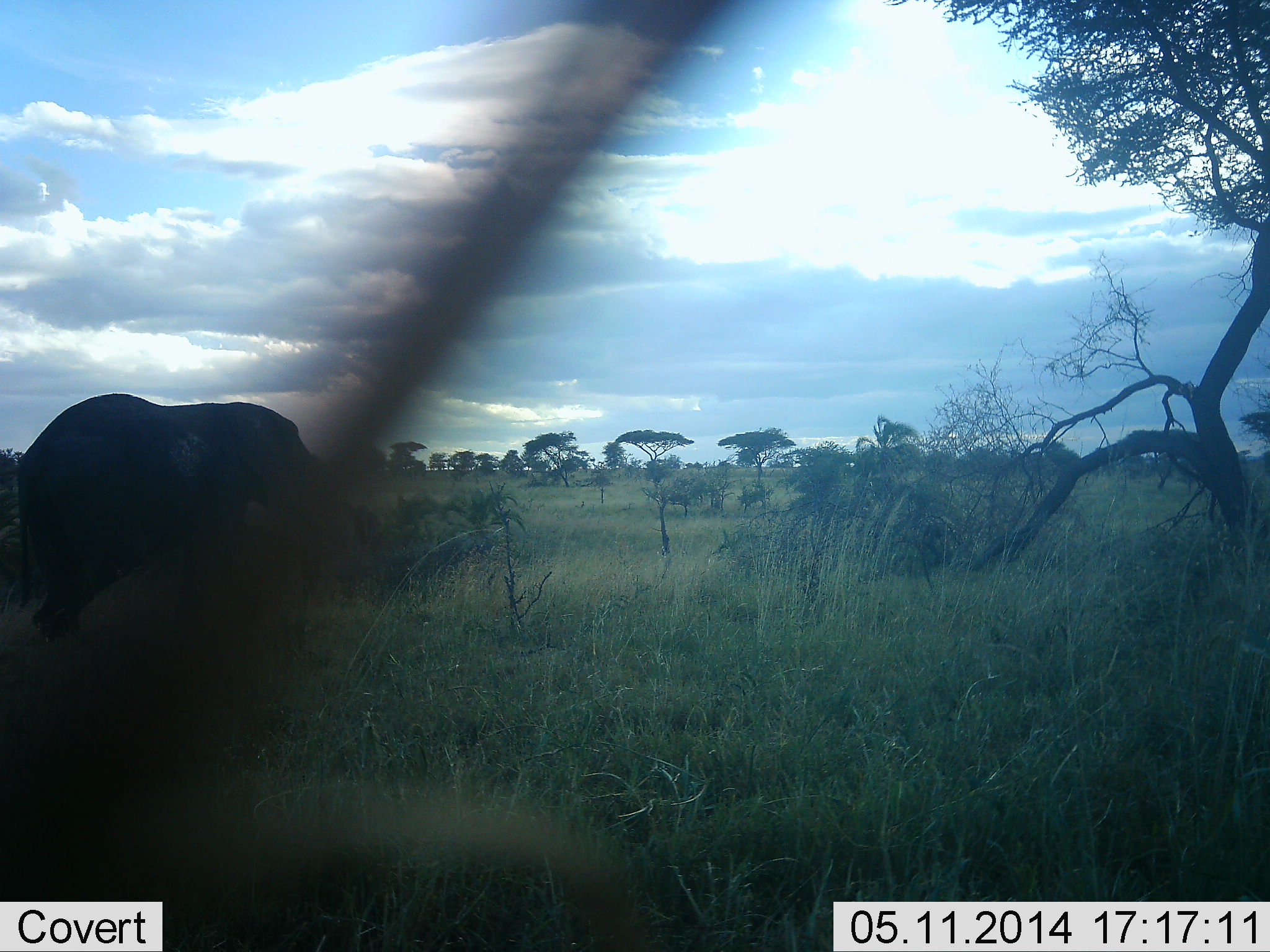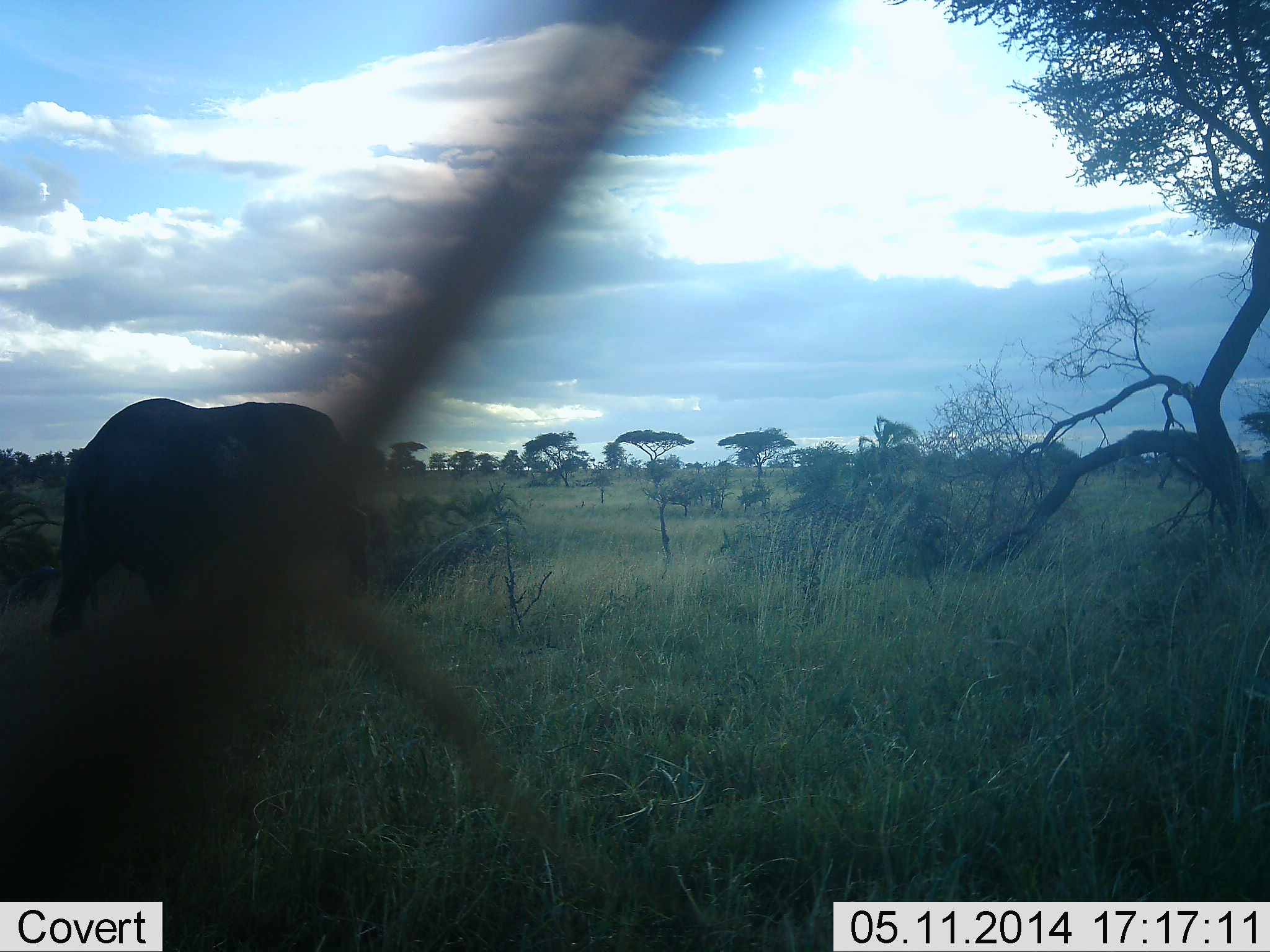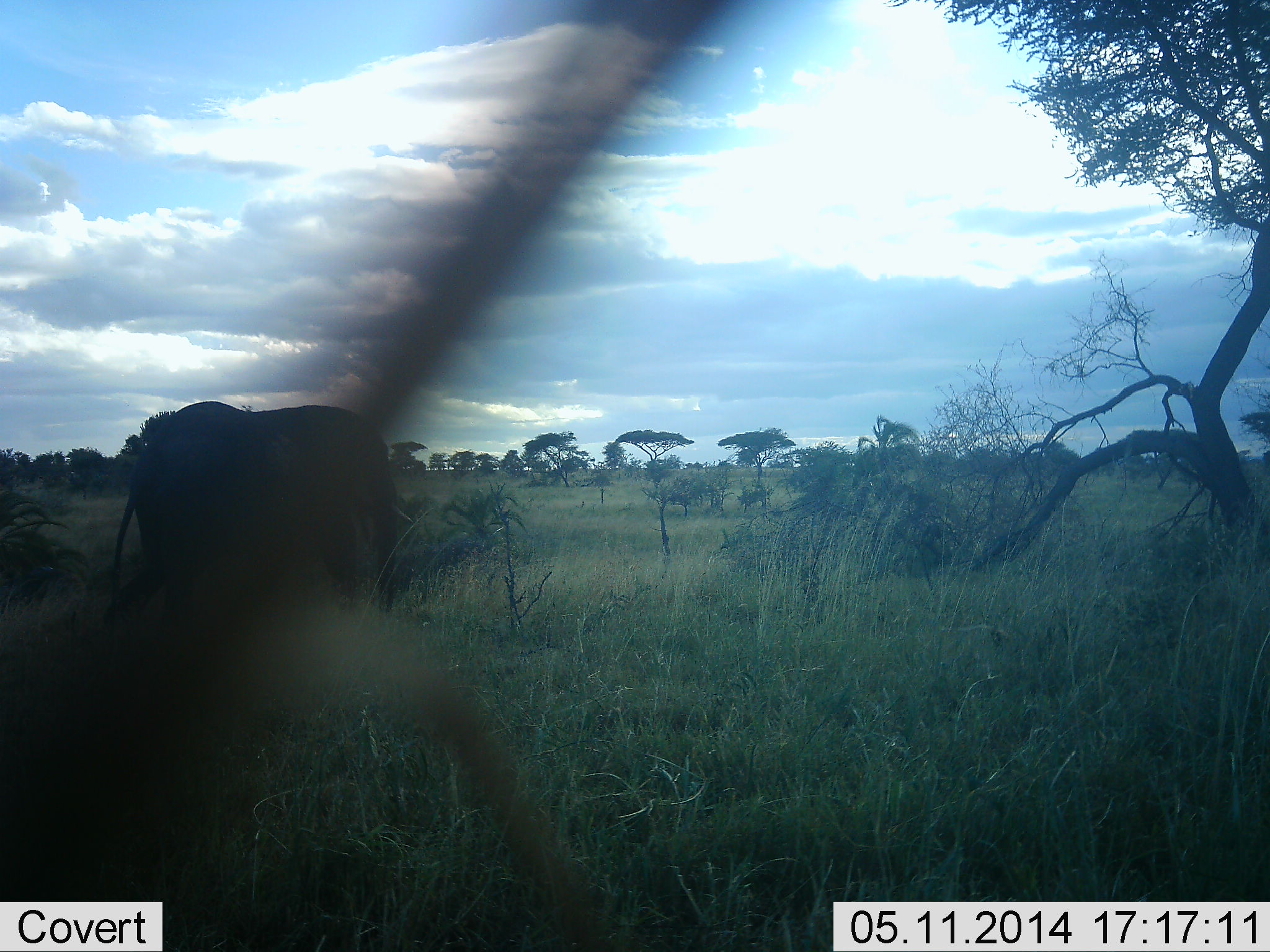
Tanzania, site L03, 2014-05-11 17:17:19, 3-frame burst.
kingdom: Animalia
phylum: Chordata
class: Mammalia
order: Proboscidea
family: Elephantidae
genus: Loxodonta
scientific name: Loxodonta africana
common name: african bush elephant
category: elephant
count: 1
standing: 10%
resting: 0%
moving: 90%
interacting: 0%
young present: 0%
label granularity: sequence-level